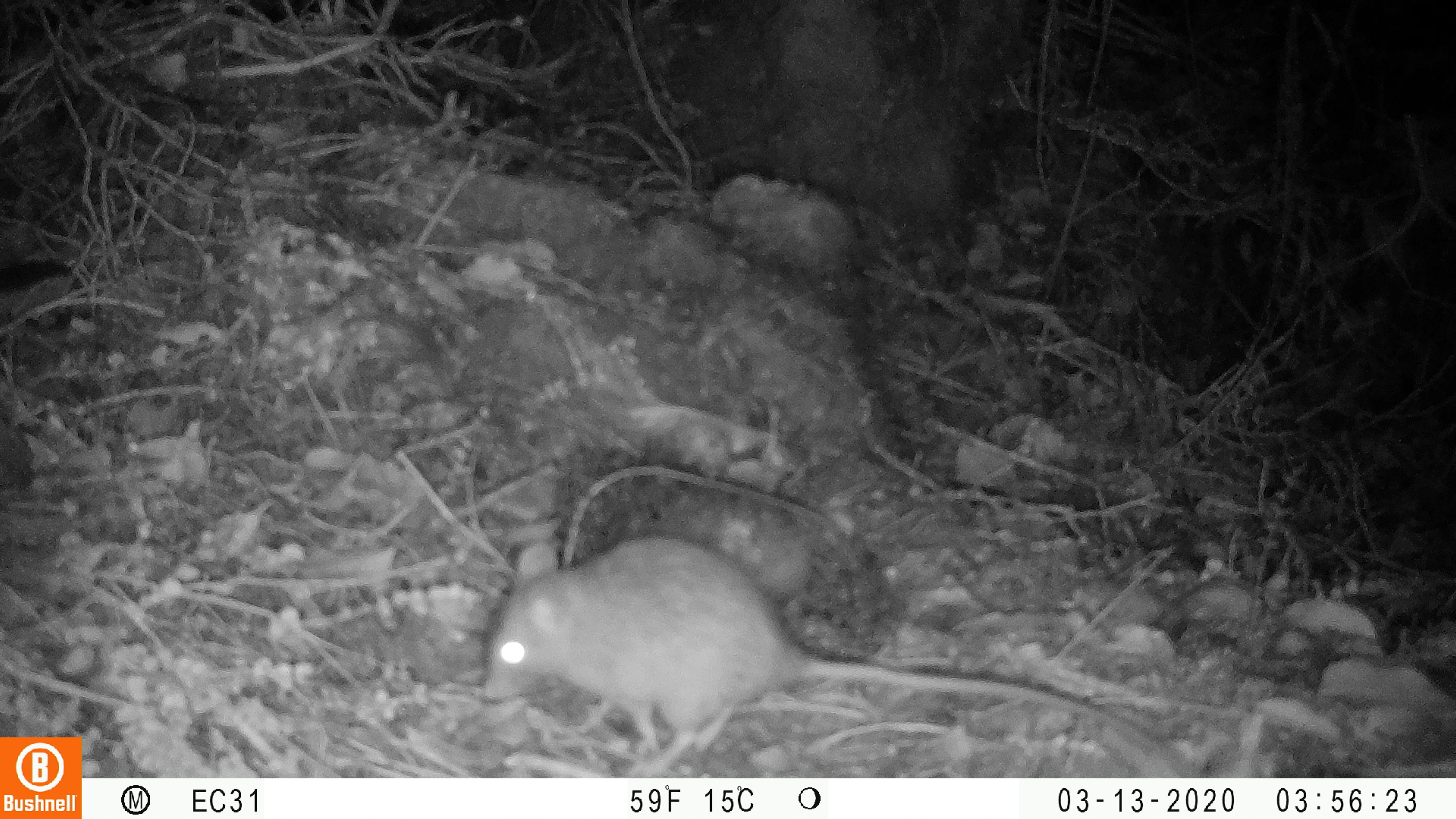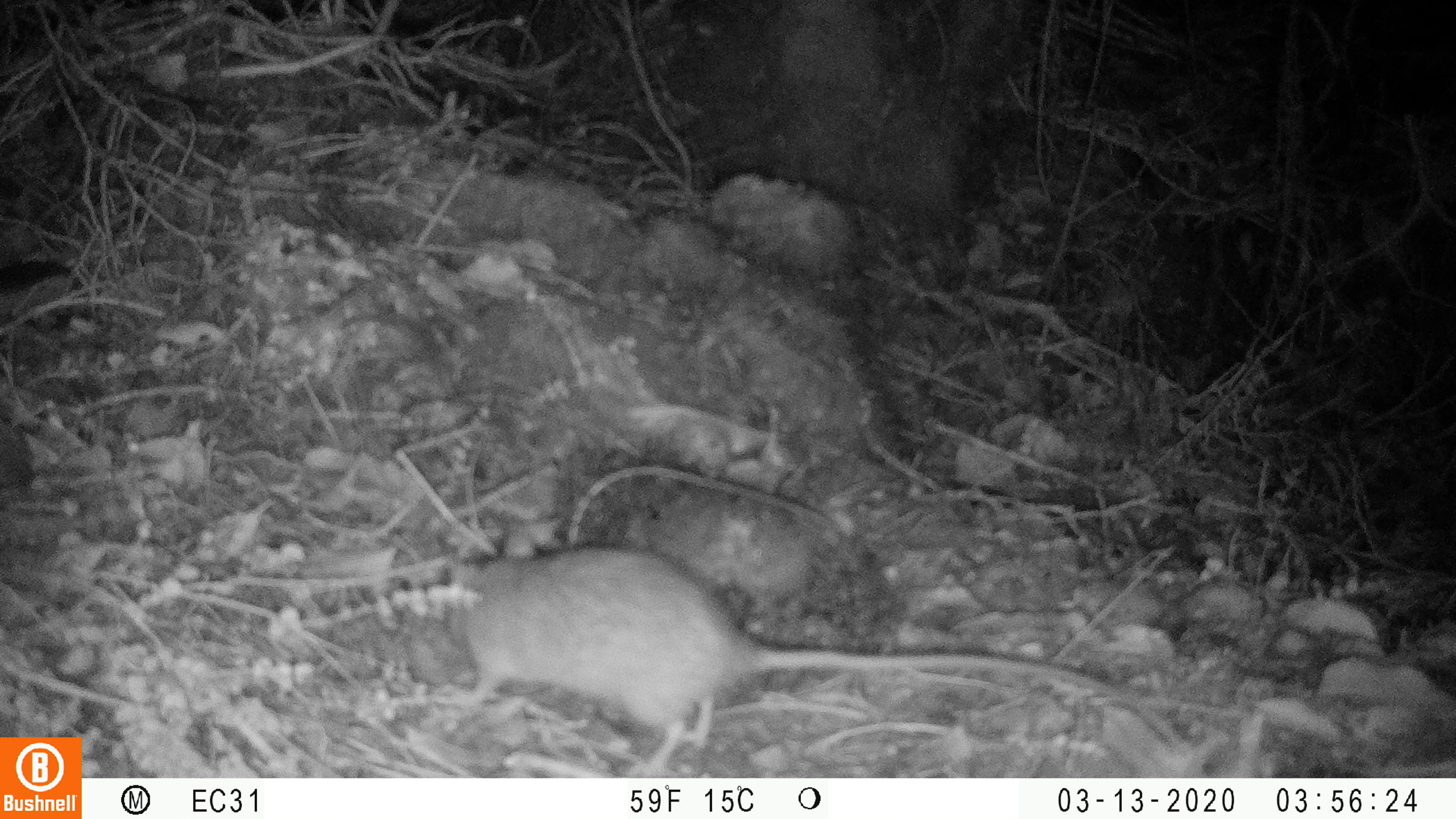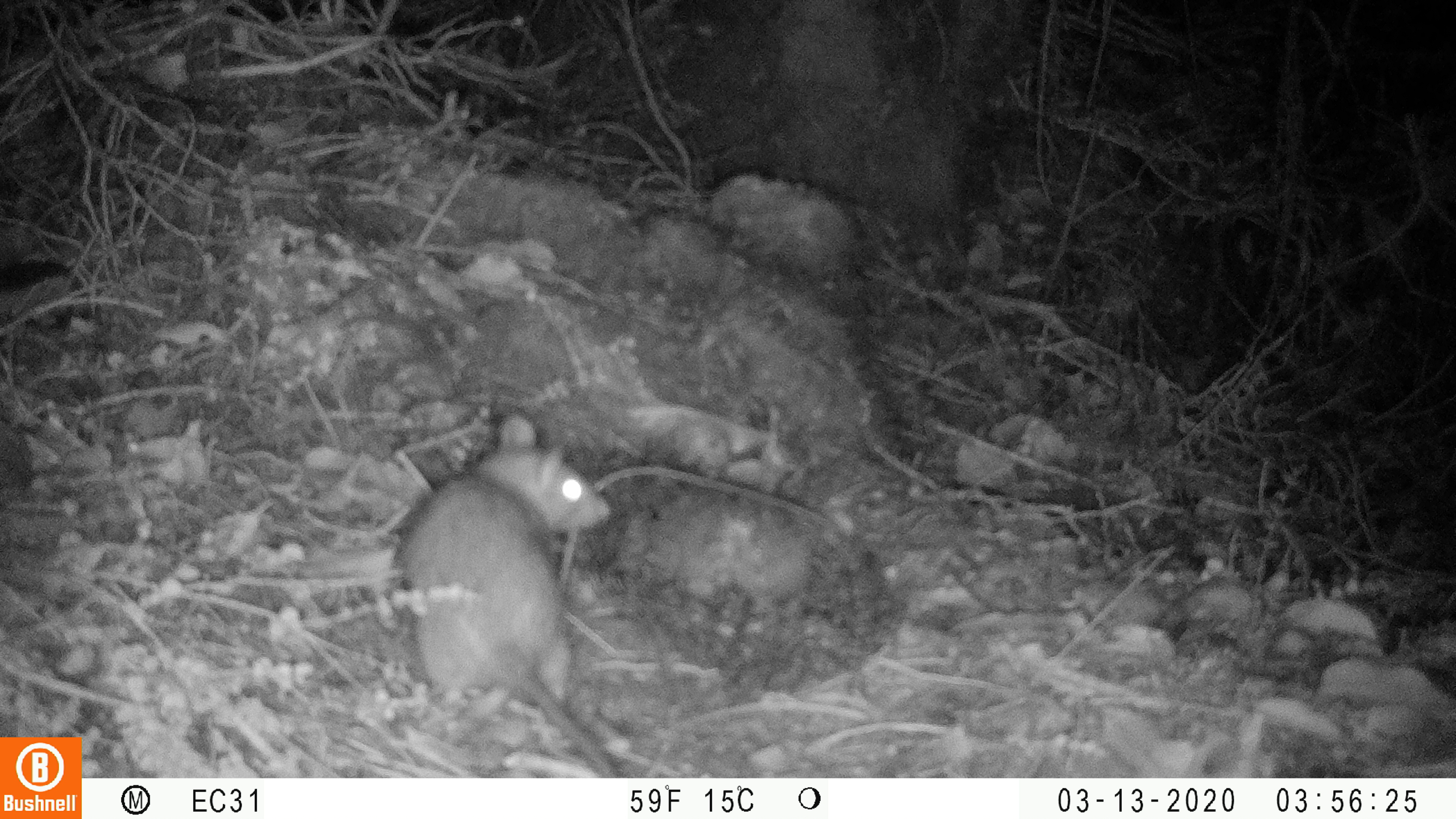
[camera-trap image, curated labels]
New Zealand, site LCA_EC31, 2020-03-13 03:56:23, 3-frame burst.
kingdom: Animalia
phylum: Chordata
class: Mammalia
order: Rodentia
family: Muridae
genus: Rattus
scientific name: Rattus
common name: rat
Rat (Rattus).